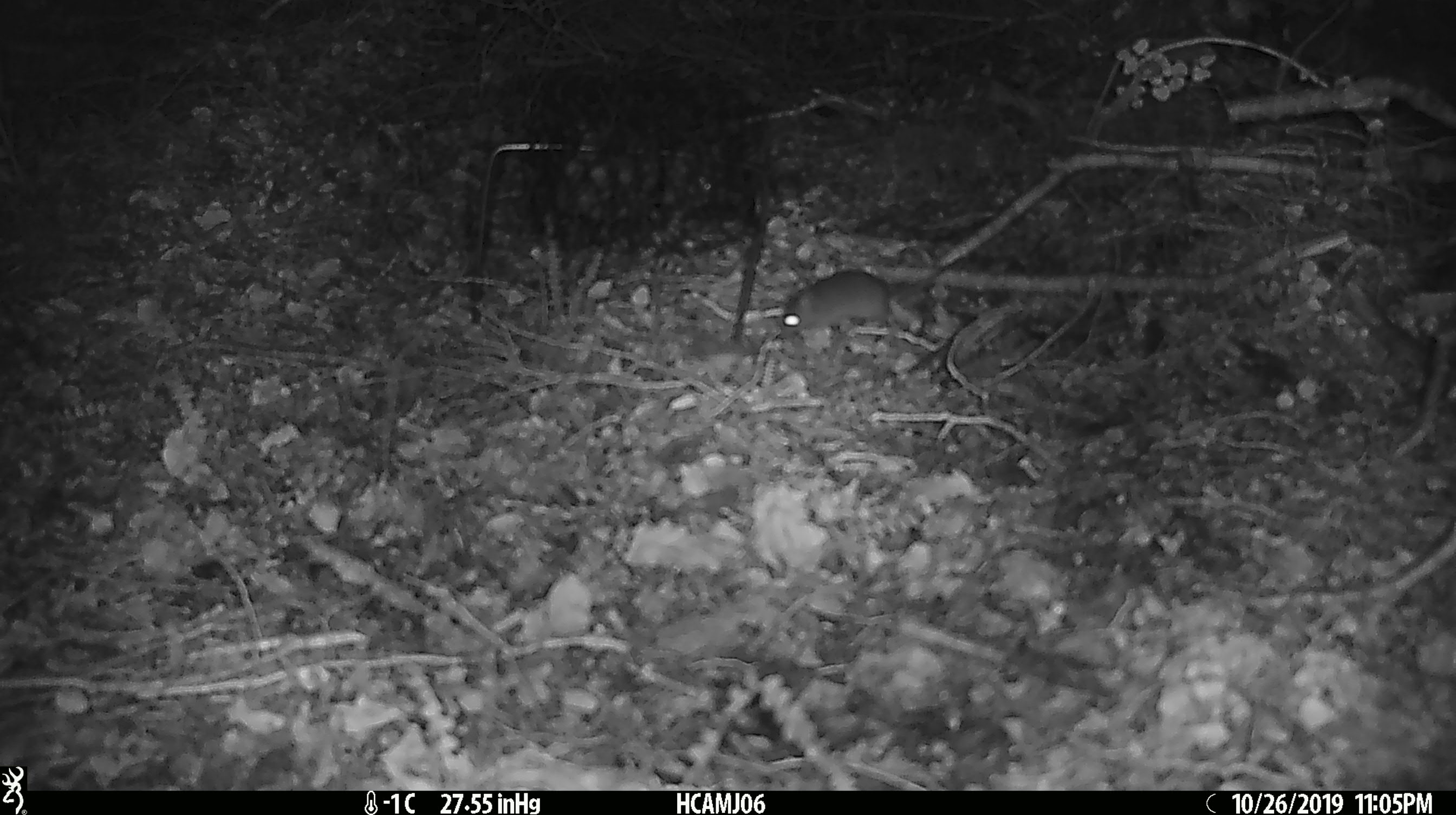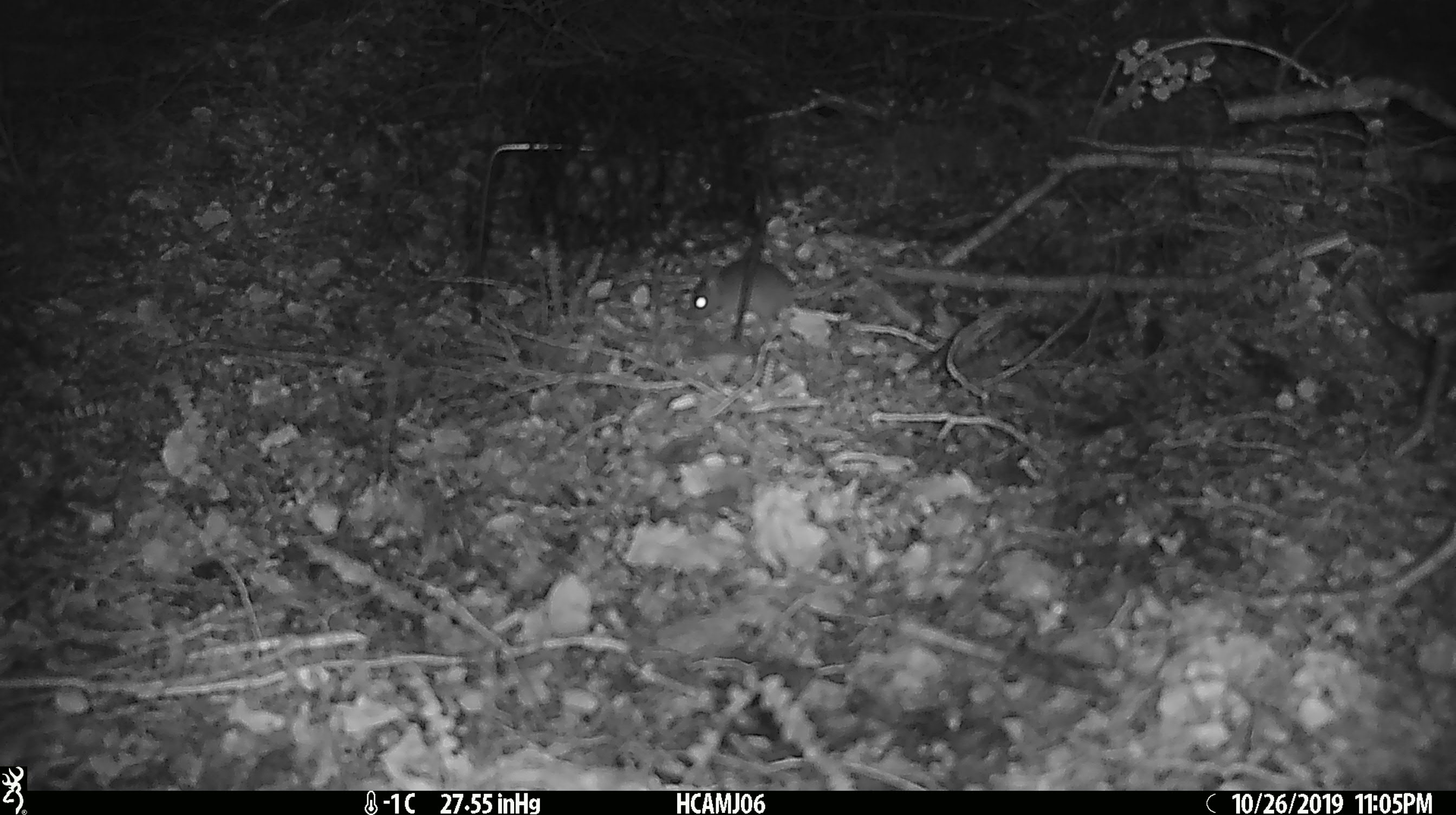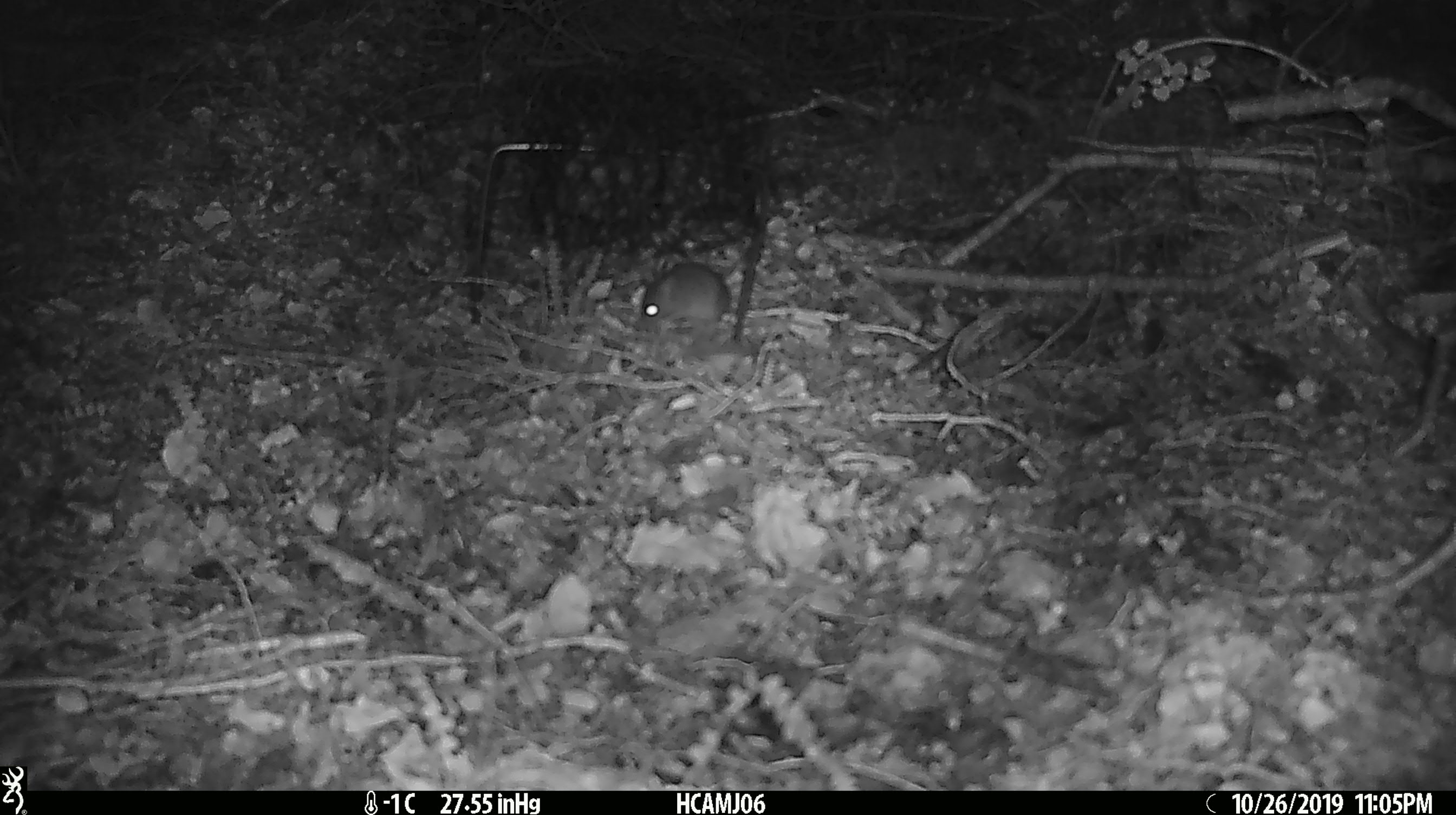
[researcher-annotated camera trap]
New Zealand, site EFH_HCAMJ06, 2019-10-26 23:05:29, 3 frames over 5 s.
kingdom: Animalia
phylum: Chordata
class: Mammalia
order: Rodentia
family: Muridae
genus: Mus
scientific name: Mus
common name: mouse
Mouse (Mus).